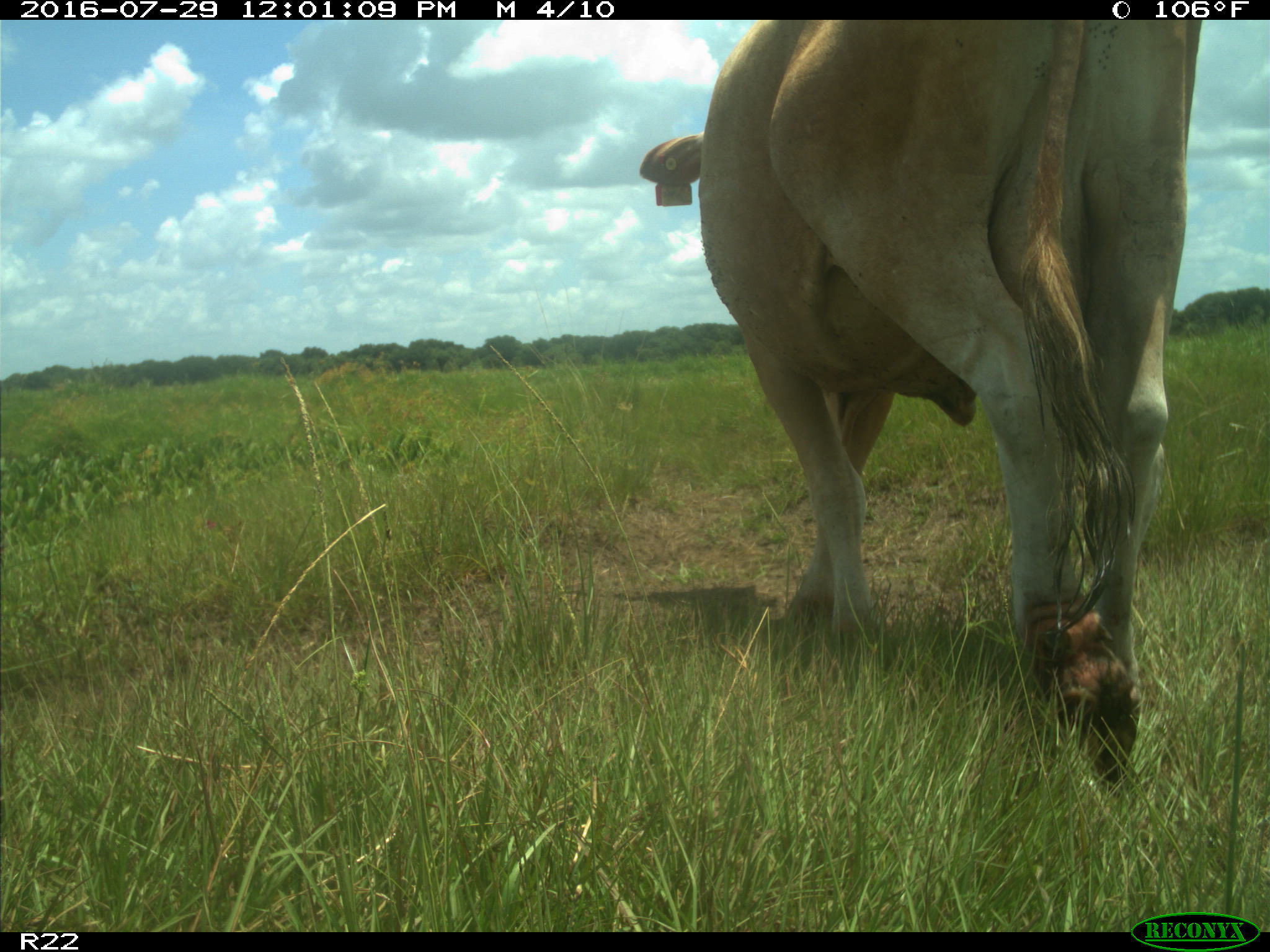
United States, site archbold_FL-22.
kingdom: Animalia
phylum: Chordata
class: Mammalia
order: Artiodactyla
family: Bovidae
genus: Bos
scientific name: Bos taurus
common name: domestic cow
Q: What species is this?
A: Bos taurus (domestic cow).